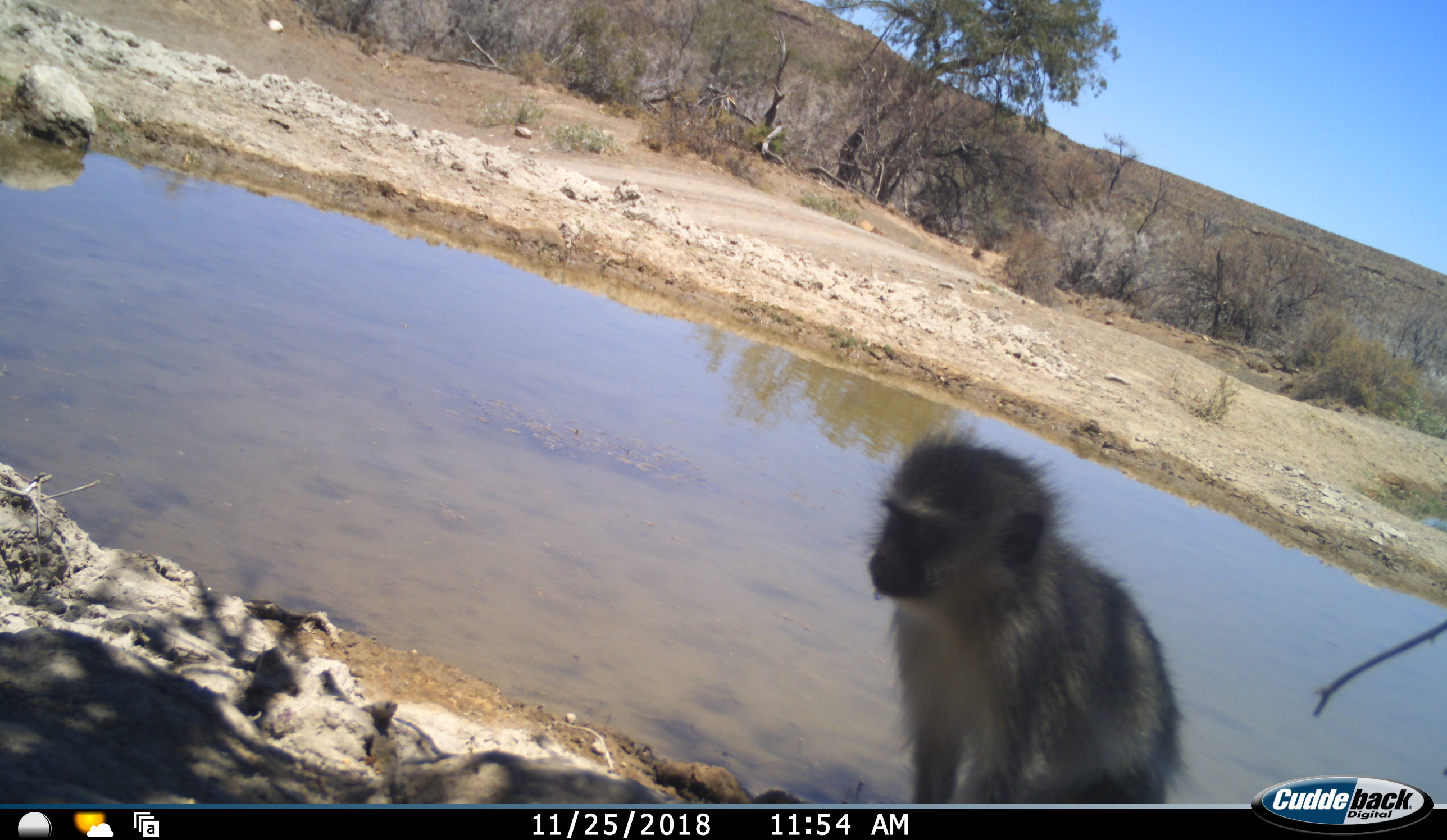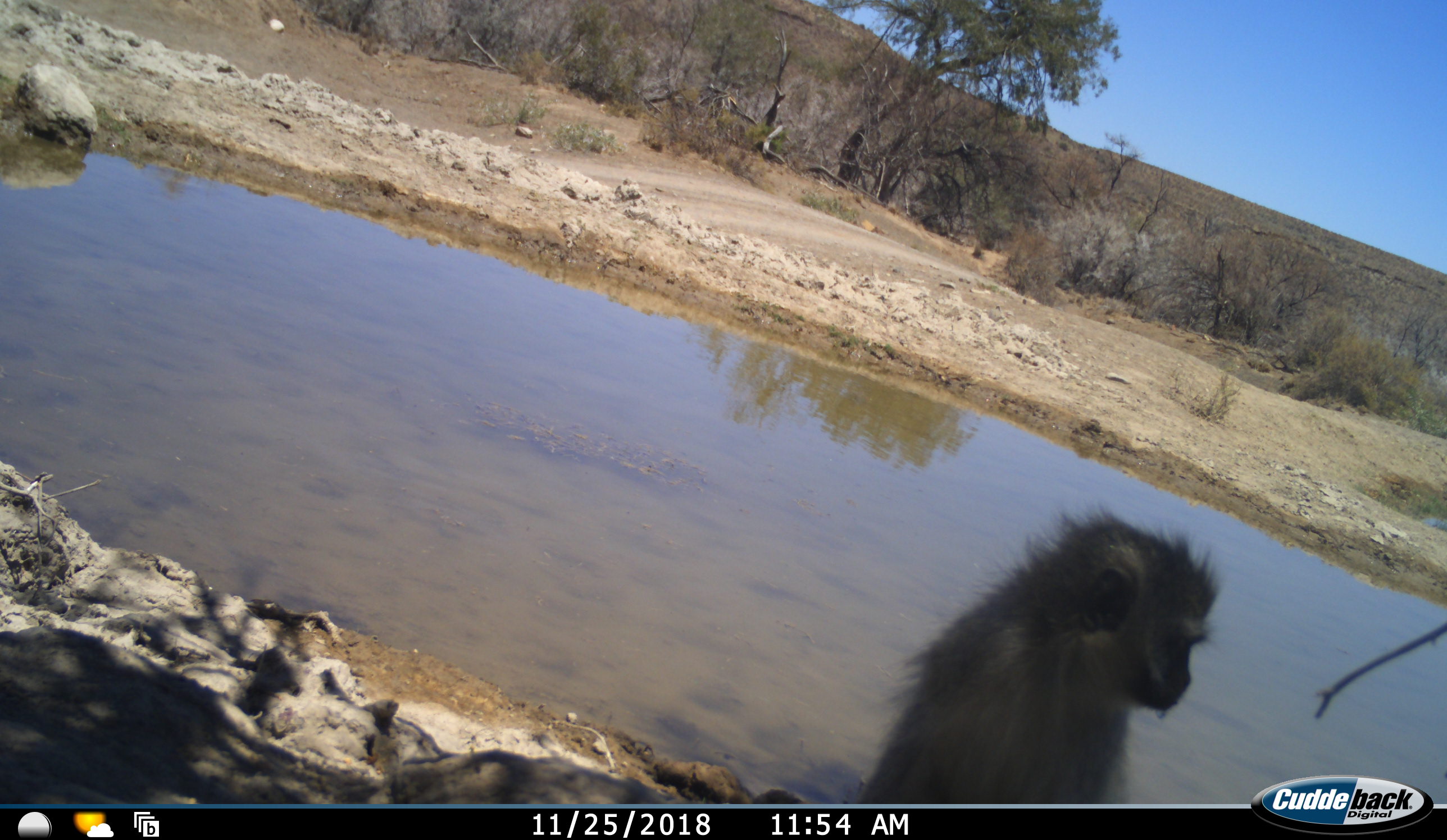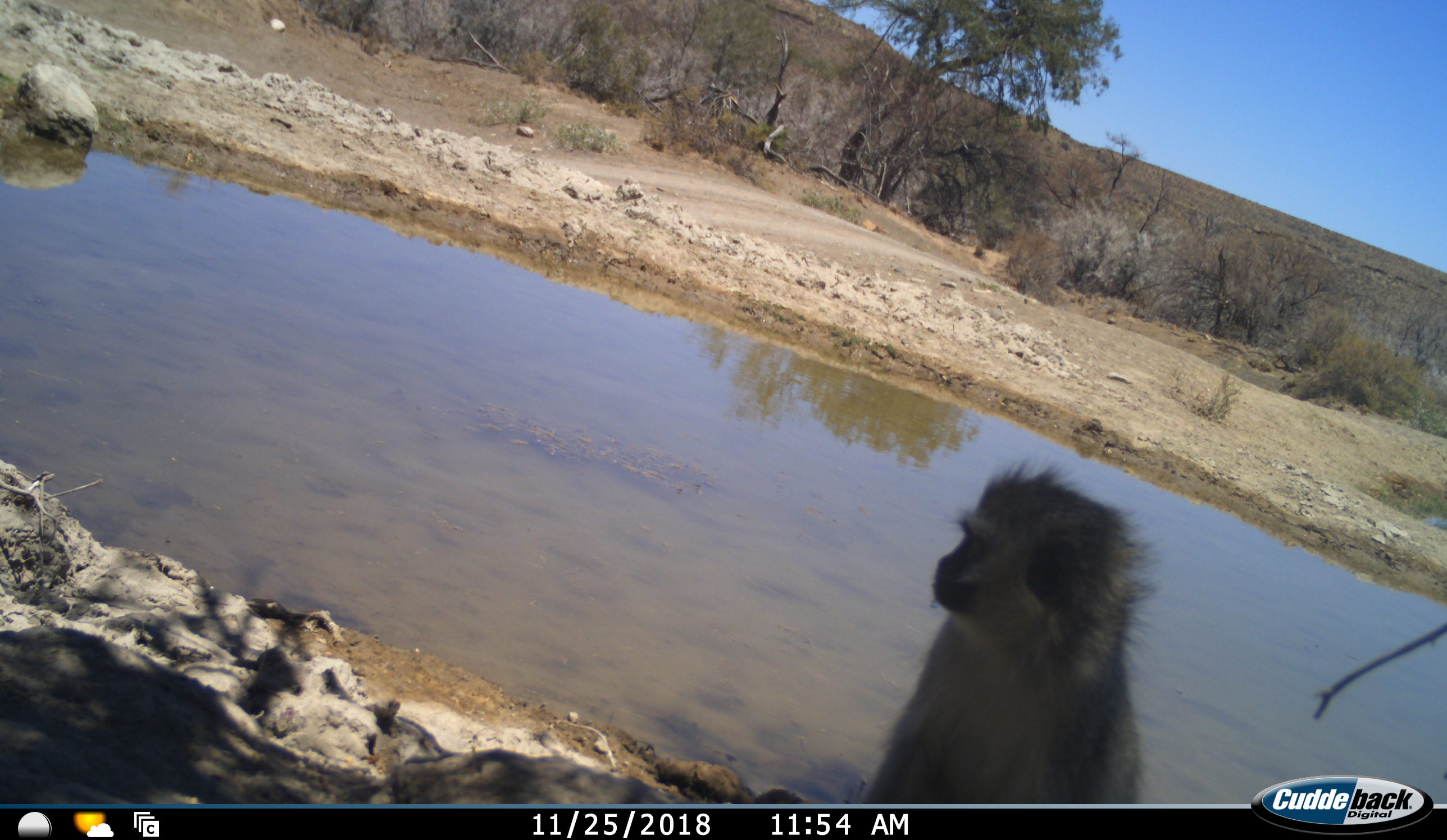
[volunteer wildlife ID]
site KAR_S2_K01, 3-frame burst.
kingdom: Animalia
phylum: Chordata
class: Mammalia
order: Primates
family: Cercopithecidae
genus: Chlorocebus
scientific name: Chlorocebus pygerythrus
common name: vervet monkey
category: monkeyvervet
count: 1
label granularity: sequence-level